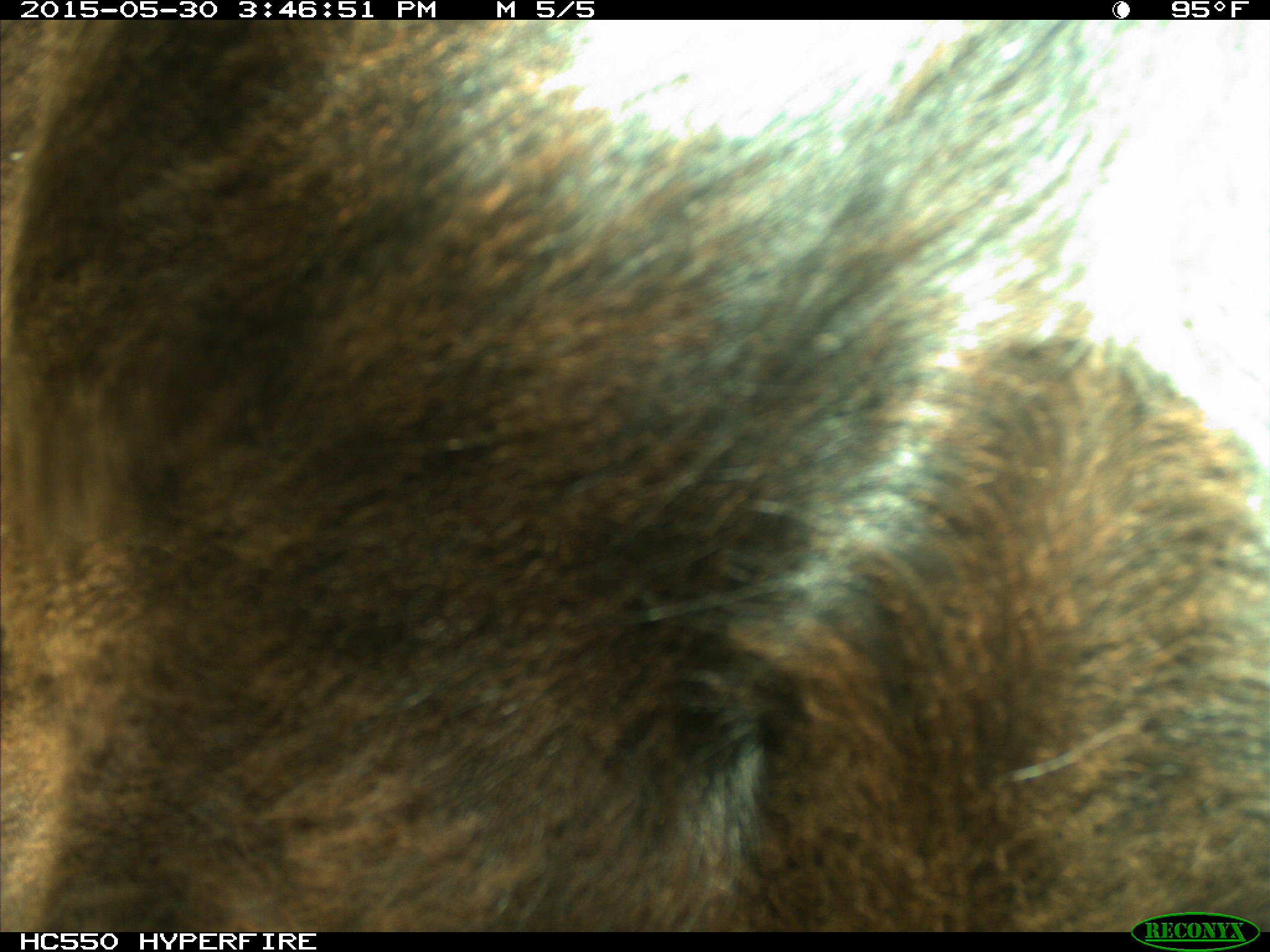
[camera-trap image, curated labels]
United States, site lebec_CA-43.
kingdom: Animalia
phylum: Chordata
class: Mammalia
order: Artiodactyla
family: Bovidae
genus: Bos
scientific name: Bos taurus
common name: domestic cow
Bos taurus (domestic cow).